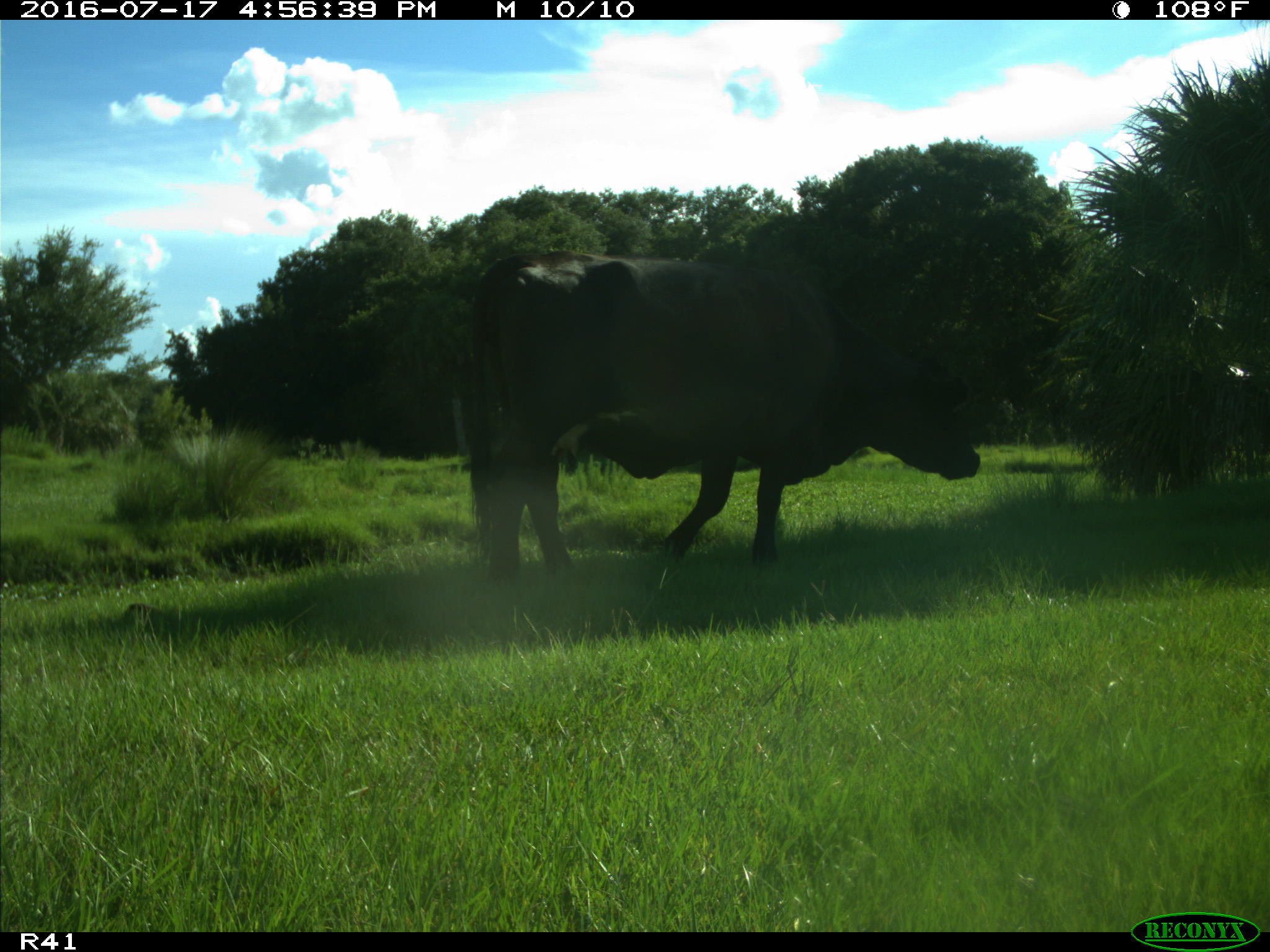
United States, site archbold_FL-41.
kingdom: Animalia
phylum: Chordata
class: Mammalia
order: Artiodactyla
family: Bovidae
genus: Bos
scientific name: Bos taurus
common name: domestic cow